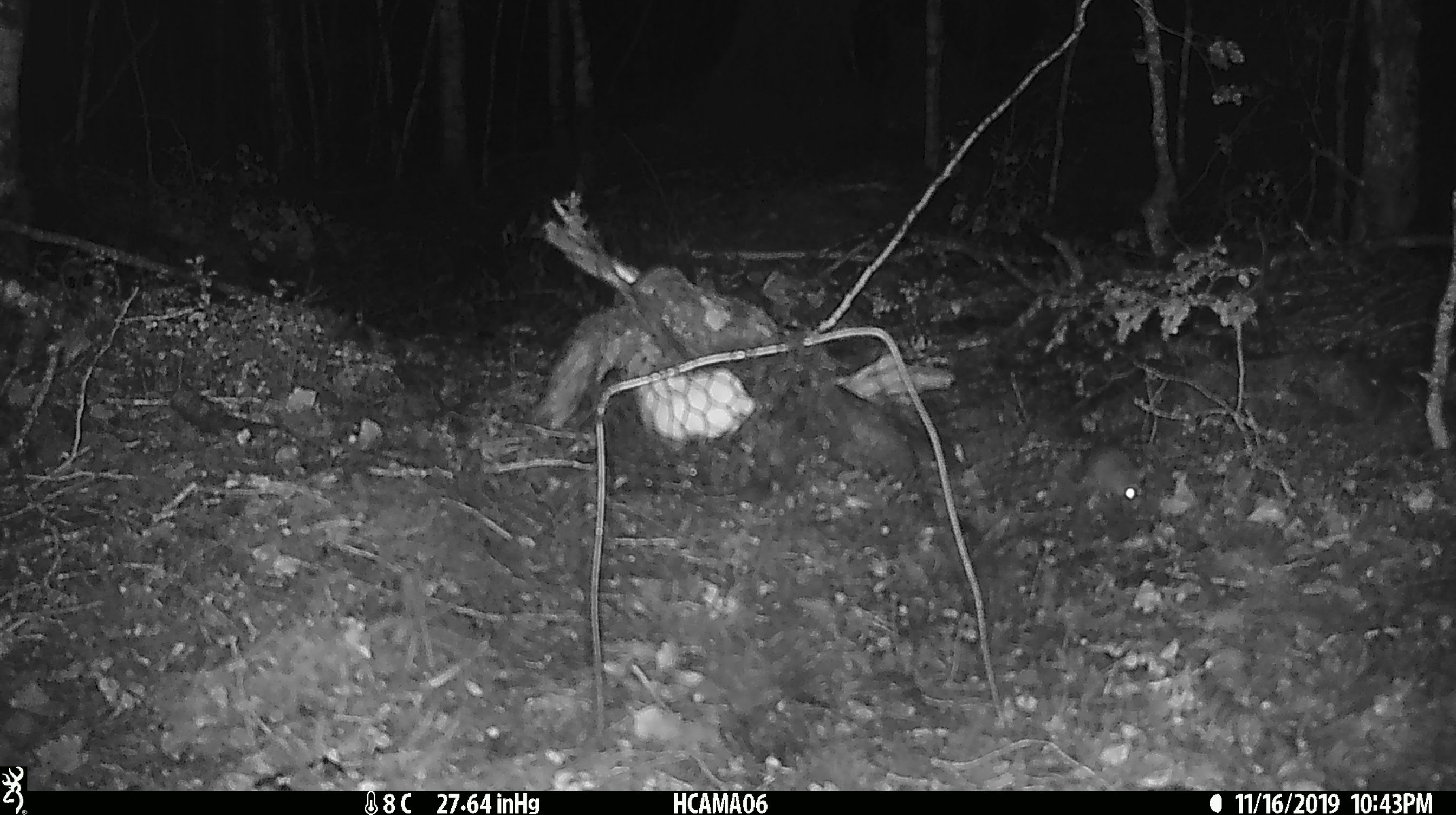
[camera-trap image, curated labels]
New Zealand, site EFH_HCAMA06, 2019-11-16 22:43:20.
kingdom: Animalia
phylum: Chordata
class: Mammalia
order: Rodentia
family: Muridae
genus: Mus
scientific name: Mus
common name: mouse